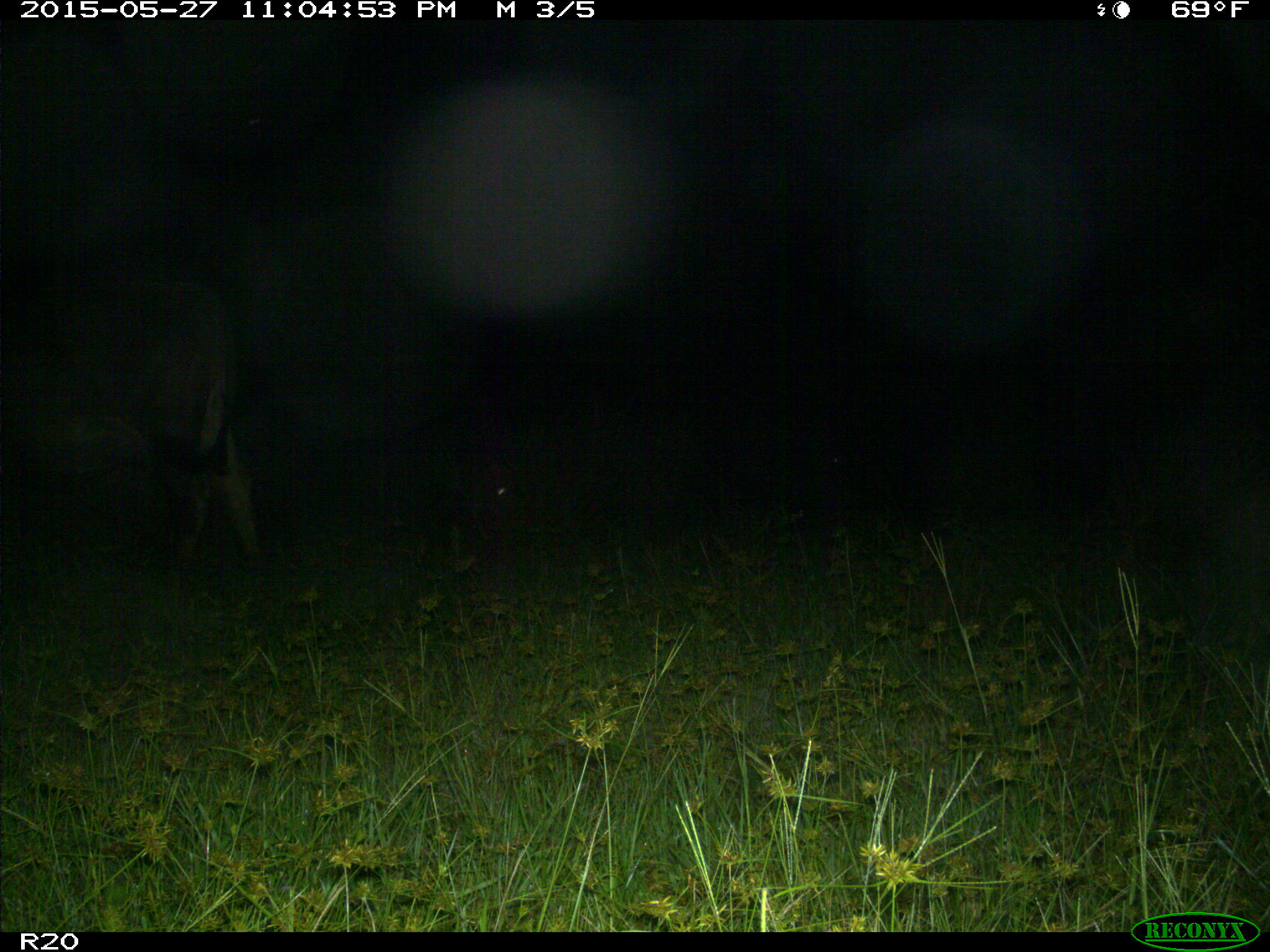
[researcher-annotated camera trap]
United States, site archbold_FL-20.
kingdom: Animalia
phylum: Chordata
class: Mammalia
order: Artiodactyla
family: Bovidae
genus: Bos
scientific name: Bos taurus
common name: domestic cow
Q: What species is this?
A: Bos taurus (domestic cow).